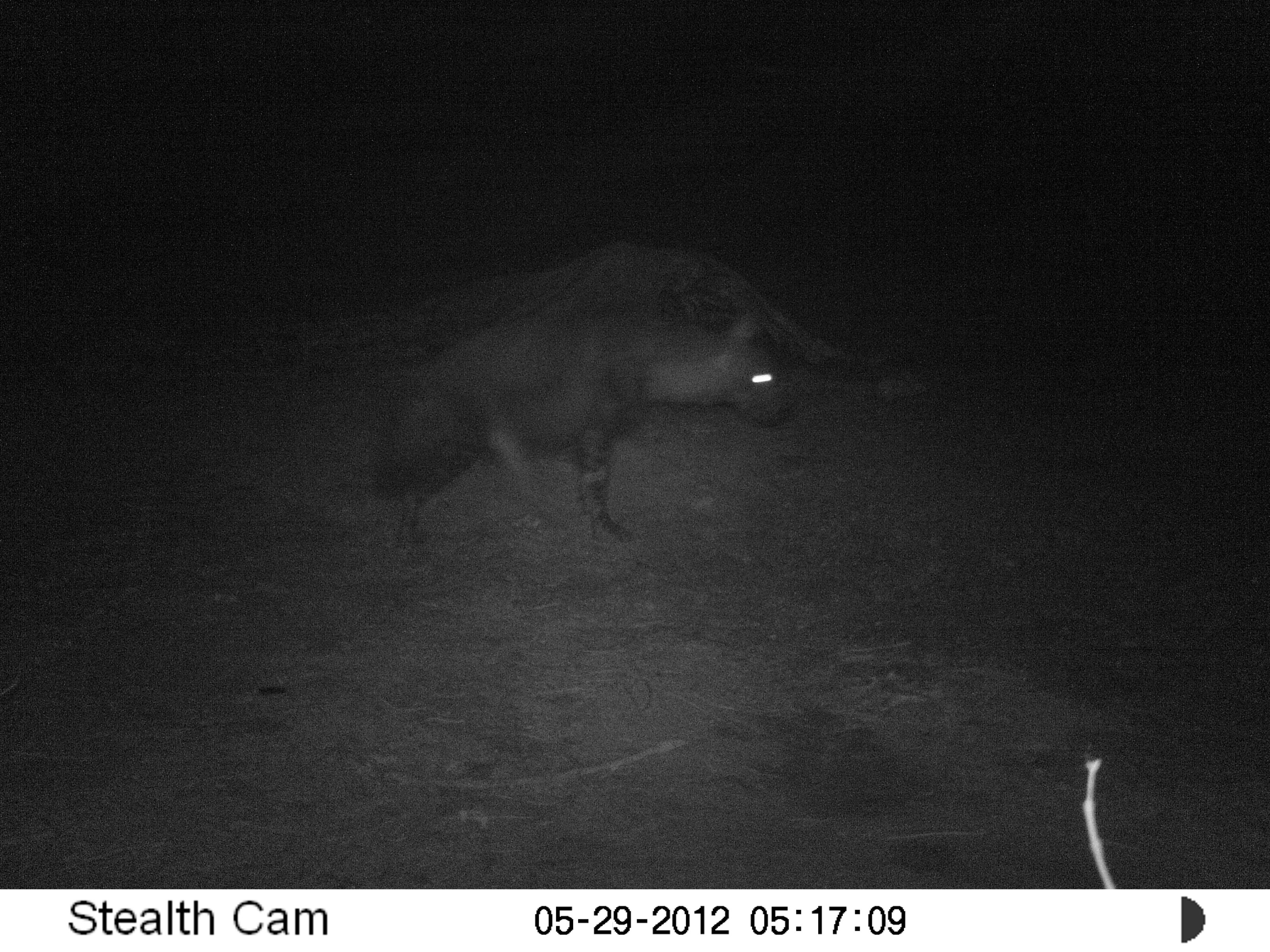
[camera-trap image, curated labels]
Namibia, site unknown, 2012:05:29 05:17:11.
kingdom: Animalia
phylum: Chordata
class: Mammalia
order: Carnivora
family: Hyaenidae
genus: Parahyaena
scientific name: Parahyaena brunnea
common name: brown hyena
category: hyaena brunnea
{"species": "hyaena brunnea (brown hyena) (Parahyaena brunnea)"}